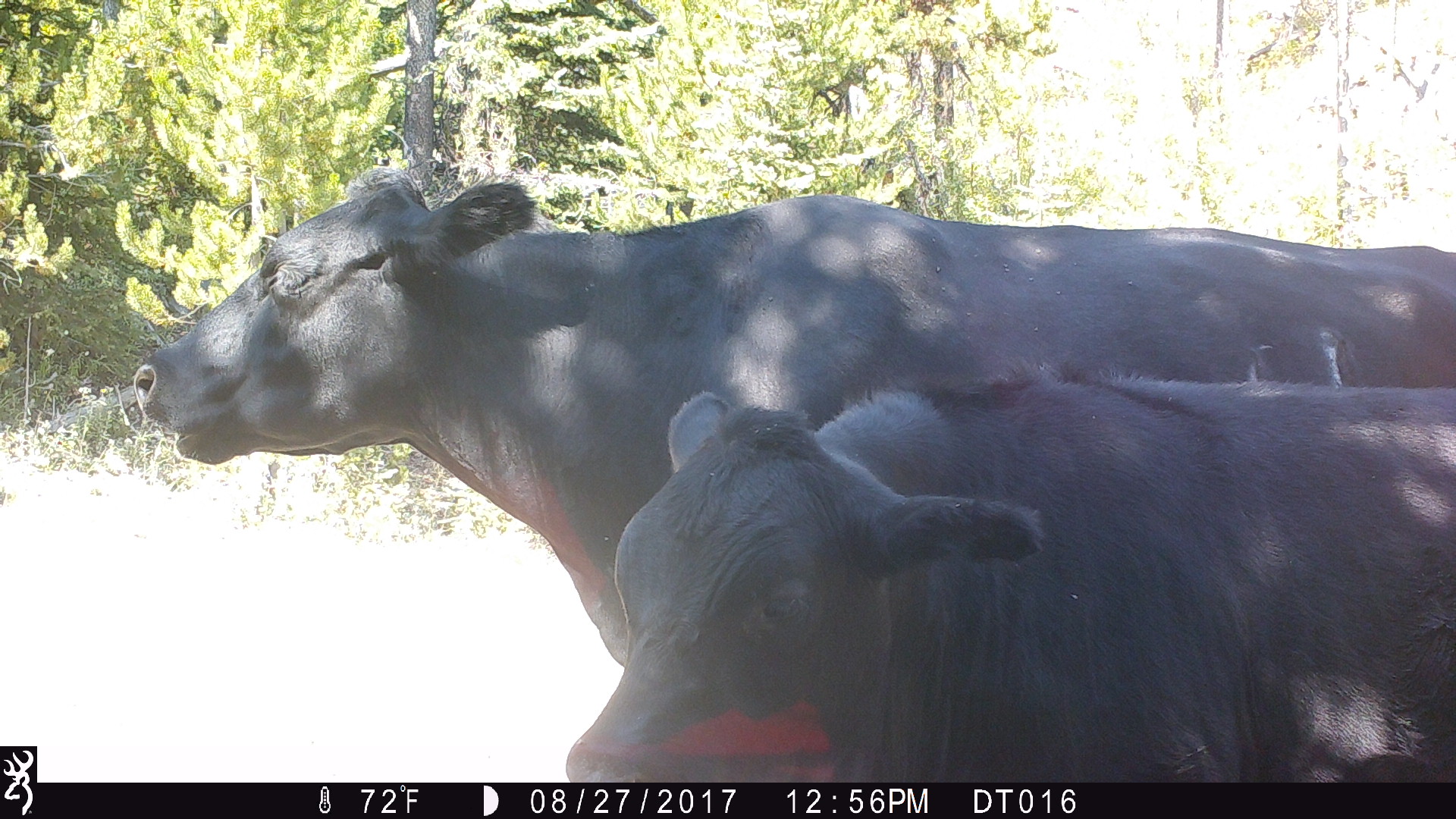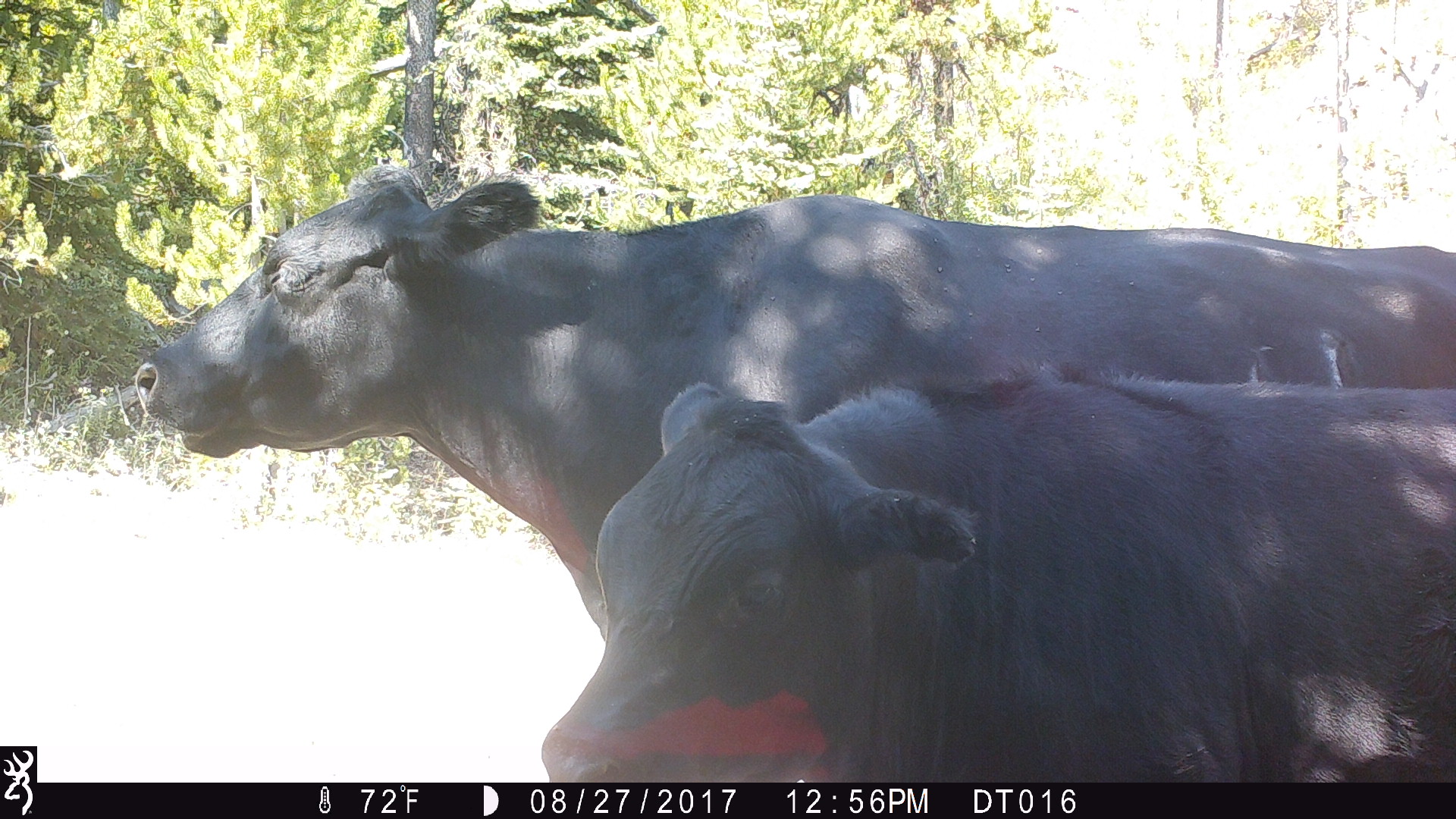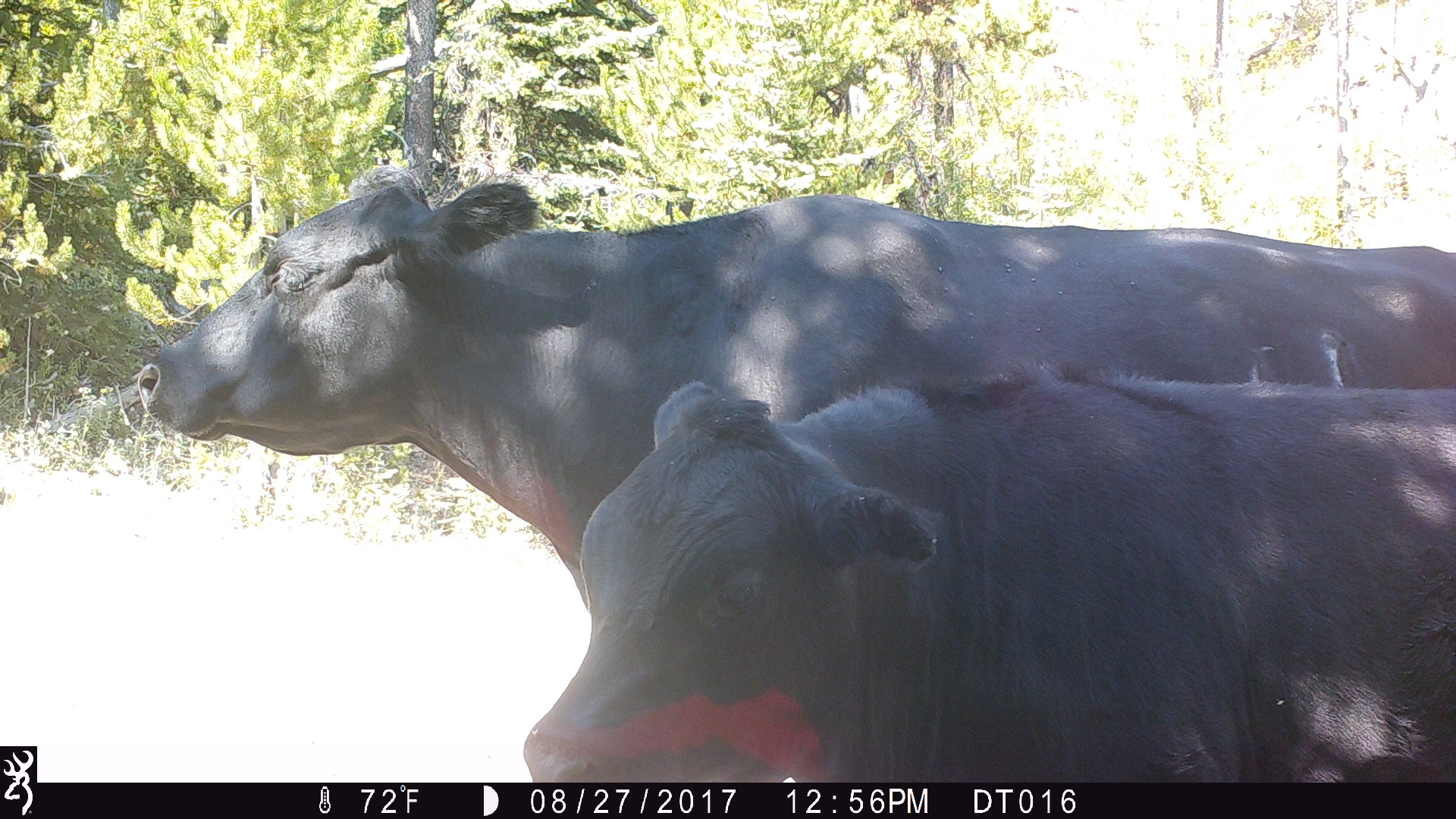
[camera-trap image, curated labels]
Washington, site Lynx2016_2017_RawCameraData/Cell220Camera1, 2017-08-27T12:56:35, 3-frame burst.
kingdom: Animalia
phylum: Chordata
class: Mammalia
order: Artiodactyla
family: Bovidae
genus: Bos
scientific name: Bos taurus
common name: domestic cattle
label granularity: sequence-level